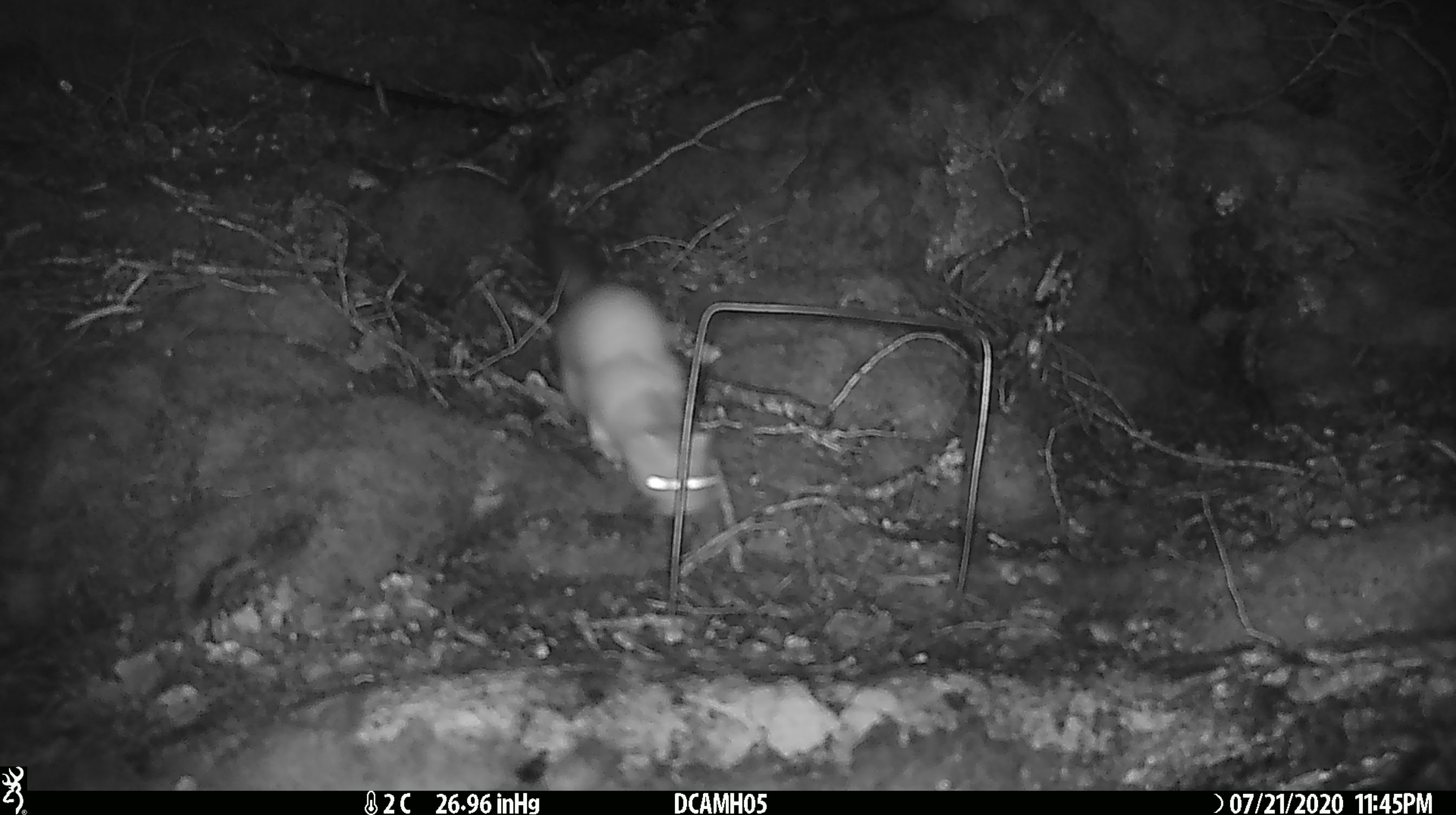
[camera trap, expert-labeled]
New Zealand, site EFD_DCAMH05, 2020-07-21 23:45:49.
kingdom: Animalia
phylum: Chordata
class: Mammalia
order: Carnivora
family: Mustelidae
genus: Mustela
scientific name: Mustela erminea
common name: stoat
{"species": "stoat (Mustela erminea)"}